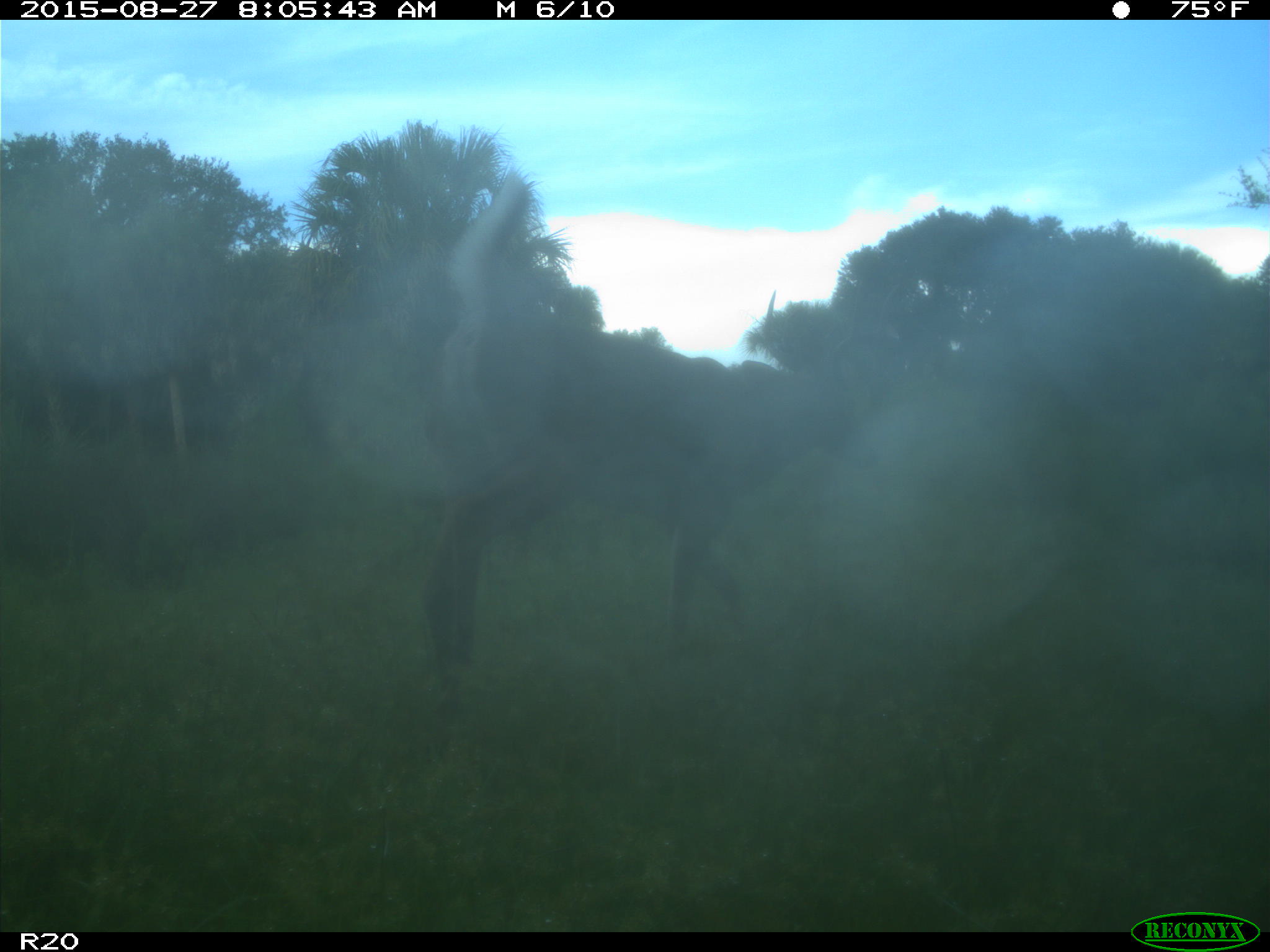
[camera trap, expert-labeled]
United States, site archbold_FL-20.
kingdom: Animalia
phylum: Chordata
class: Mammalia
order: Artiodactyla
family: Cervidae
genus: Odocoileus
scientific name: Odocoileus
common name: deer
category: unidentified deer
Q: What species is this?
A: Unidentified deer (deer) (Odocoileus).